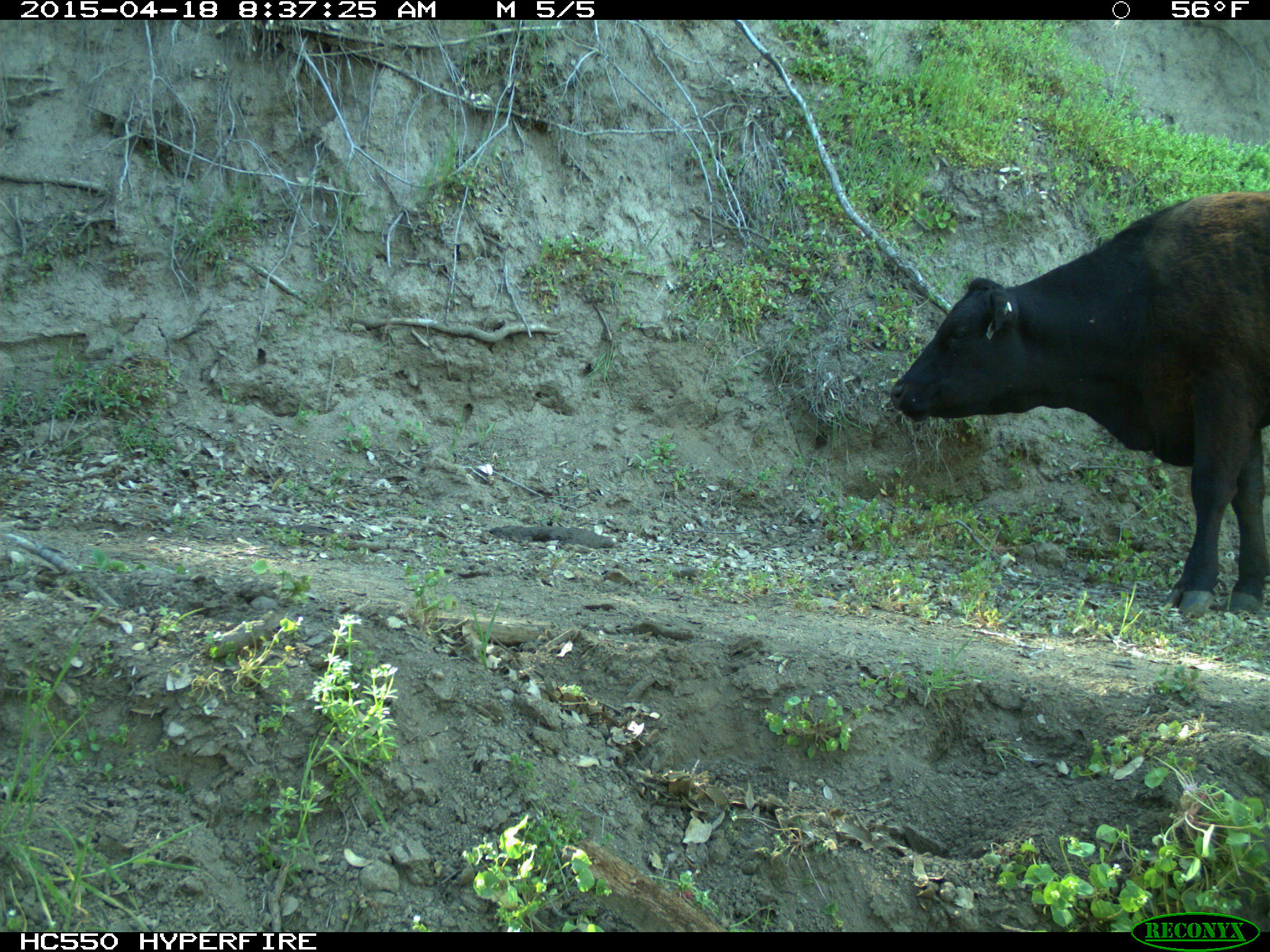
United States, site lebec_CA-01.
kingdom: Animalia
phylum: Chordata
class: Mammalia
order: Artiodactyla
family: Bovidae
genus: Bos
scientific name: Bos taurus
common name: domestic cow